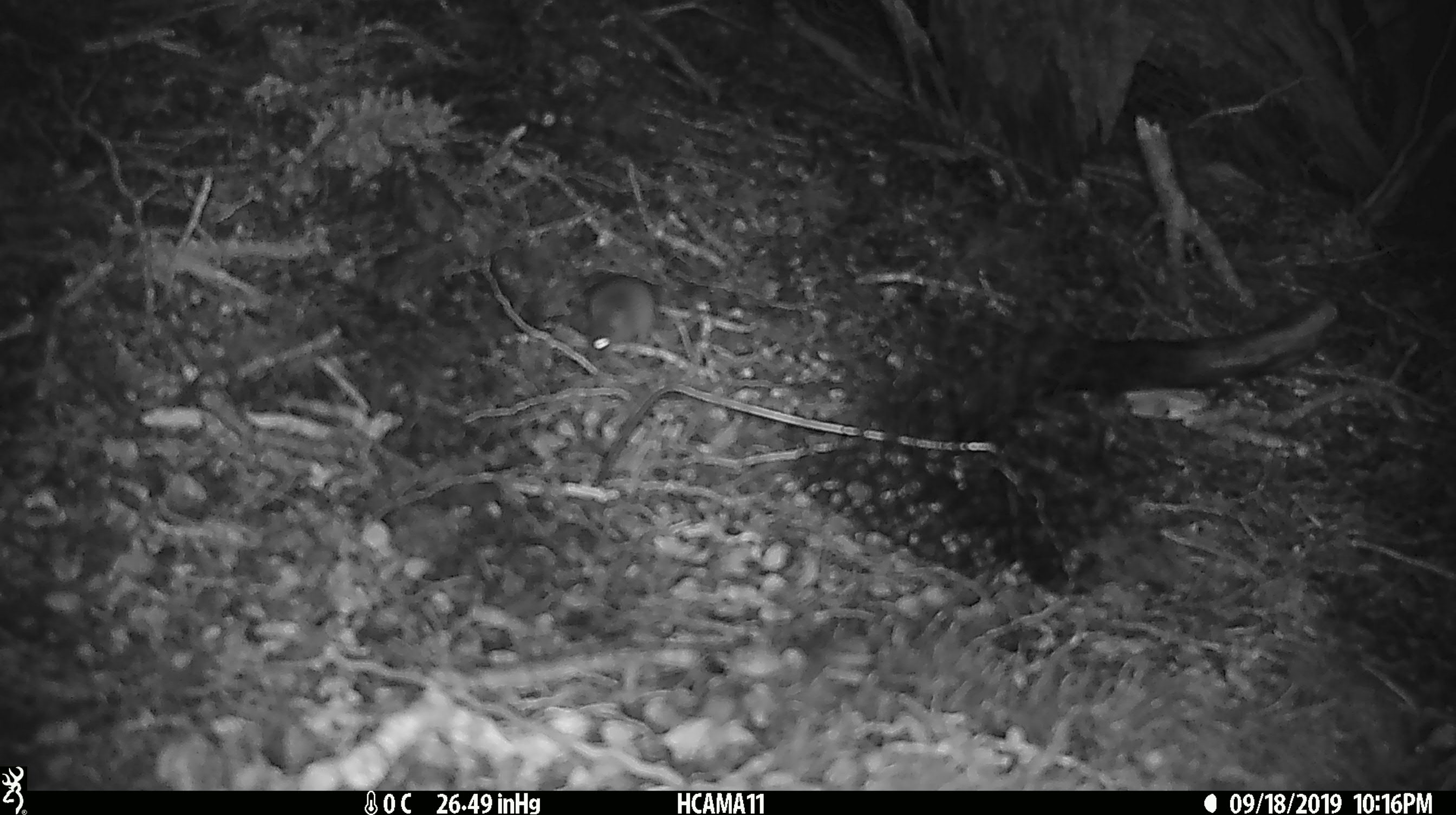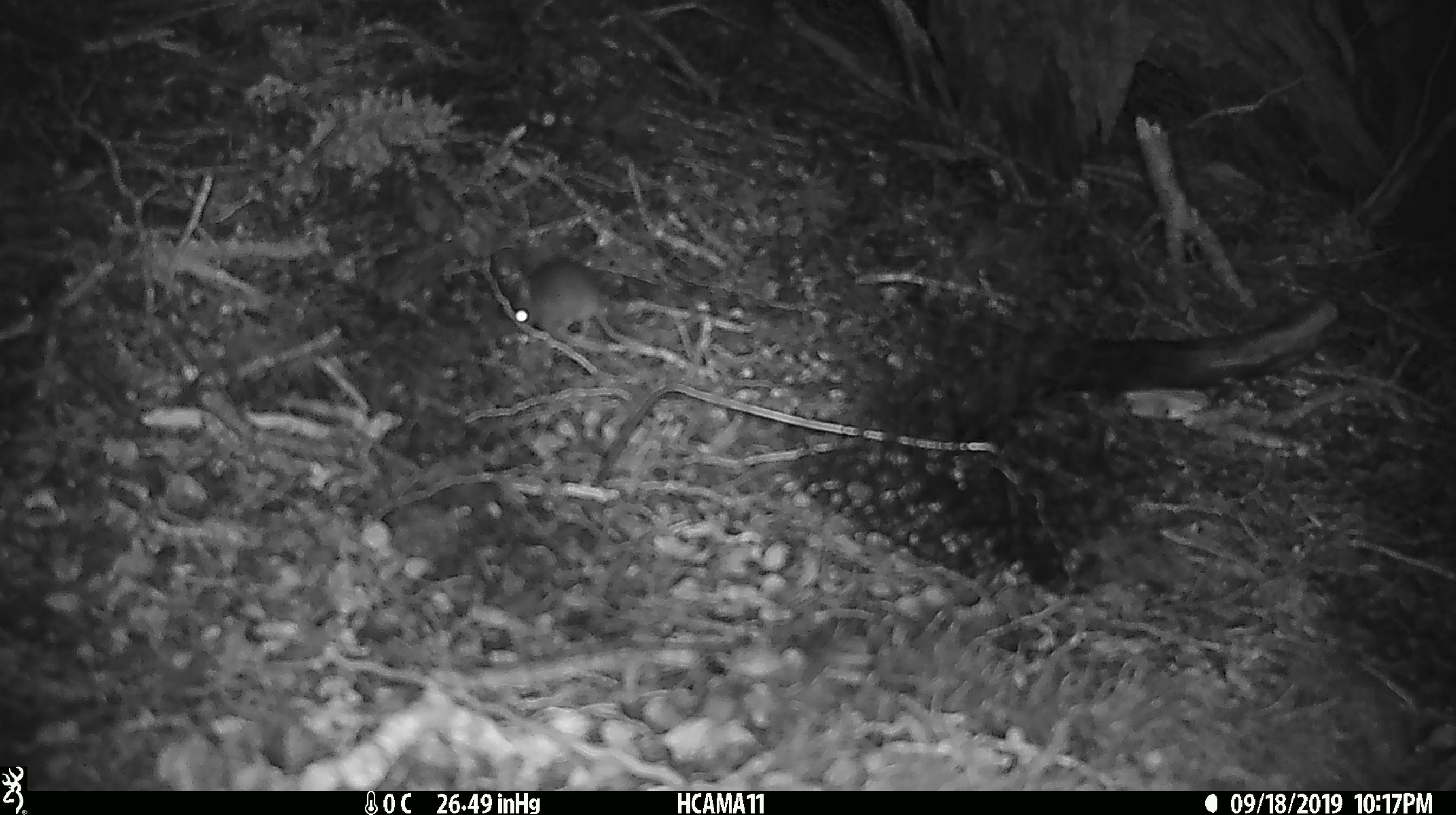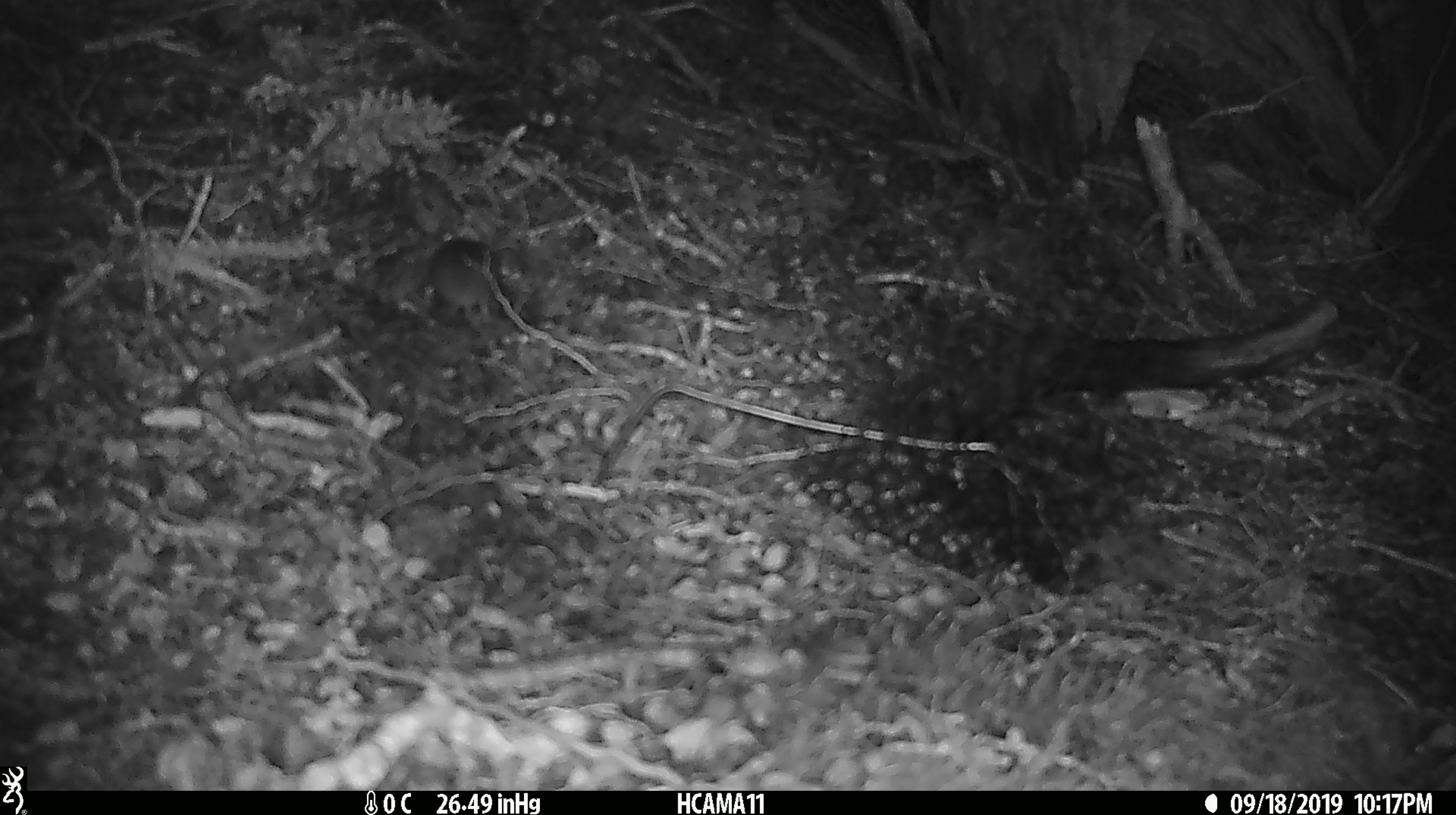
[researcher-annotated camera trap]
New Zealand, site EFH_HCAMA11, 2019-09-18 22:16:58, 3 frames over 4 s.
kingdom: Animalia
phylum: Chordata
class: Mammalia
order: Rodentia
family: Muridae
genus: Mus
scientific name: Mus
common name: mouse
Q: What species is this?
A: Mouse (Mus).